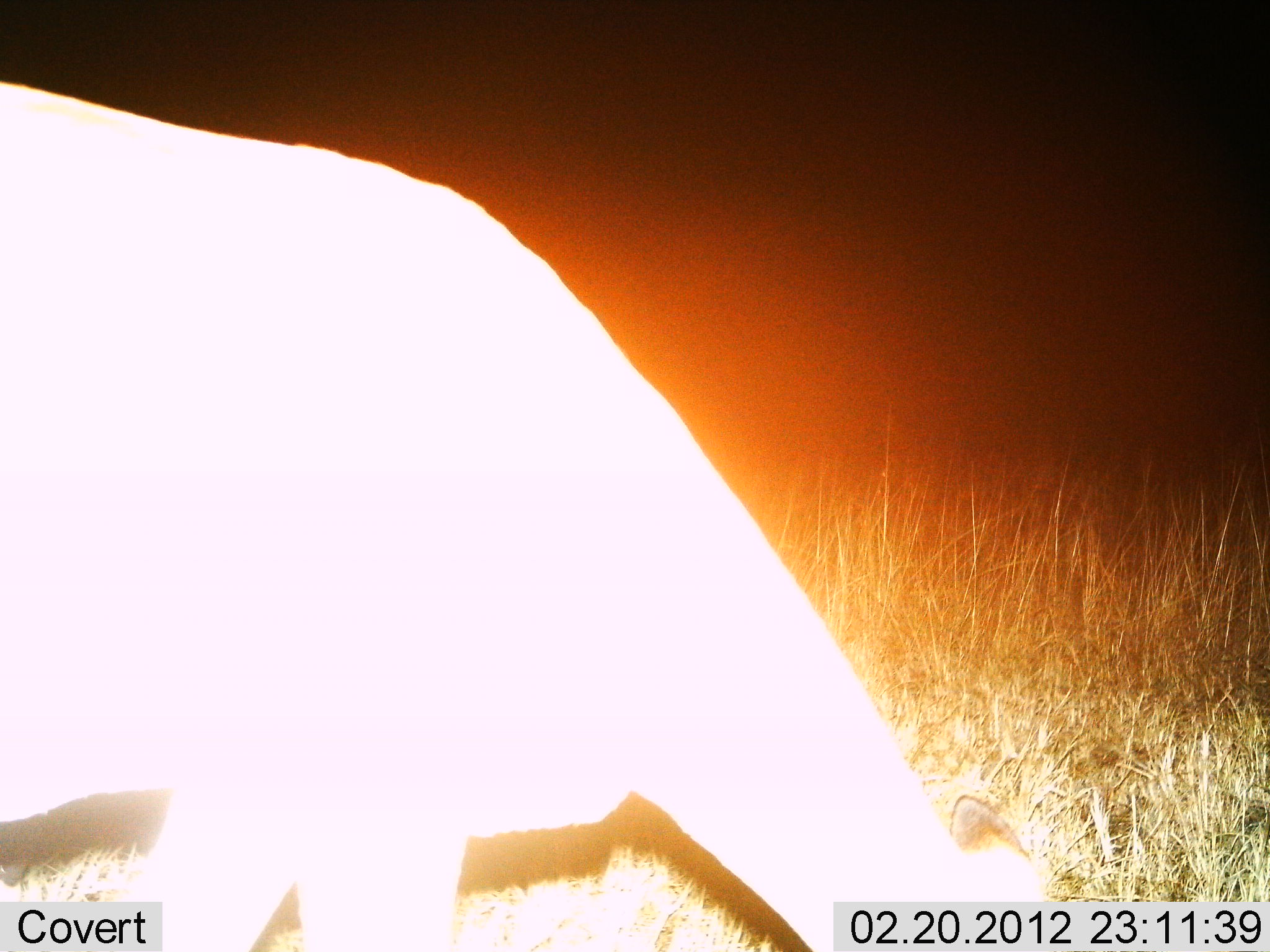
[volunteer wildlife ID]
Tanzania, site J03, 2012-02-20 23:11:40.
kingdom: Animalia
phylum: Chordata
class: Mammalia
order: Artiodactyla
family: Bovidae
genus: Aepyceros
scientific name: Aepyceros melampus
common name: impala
Impala (Aepyceros melampus), count 1. Behavior (volunteer vote fractions): standing 20%, resting 0%, moving 0%, interacting 0%. Young present (vote fraction): 0%. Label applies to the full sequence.